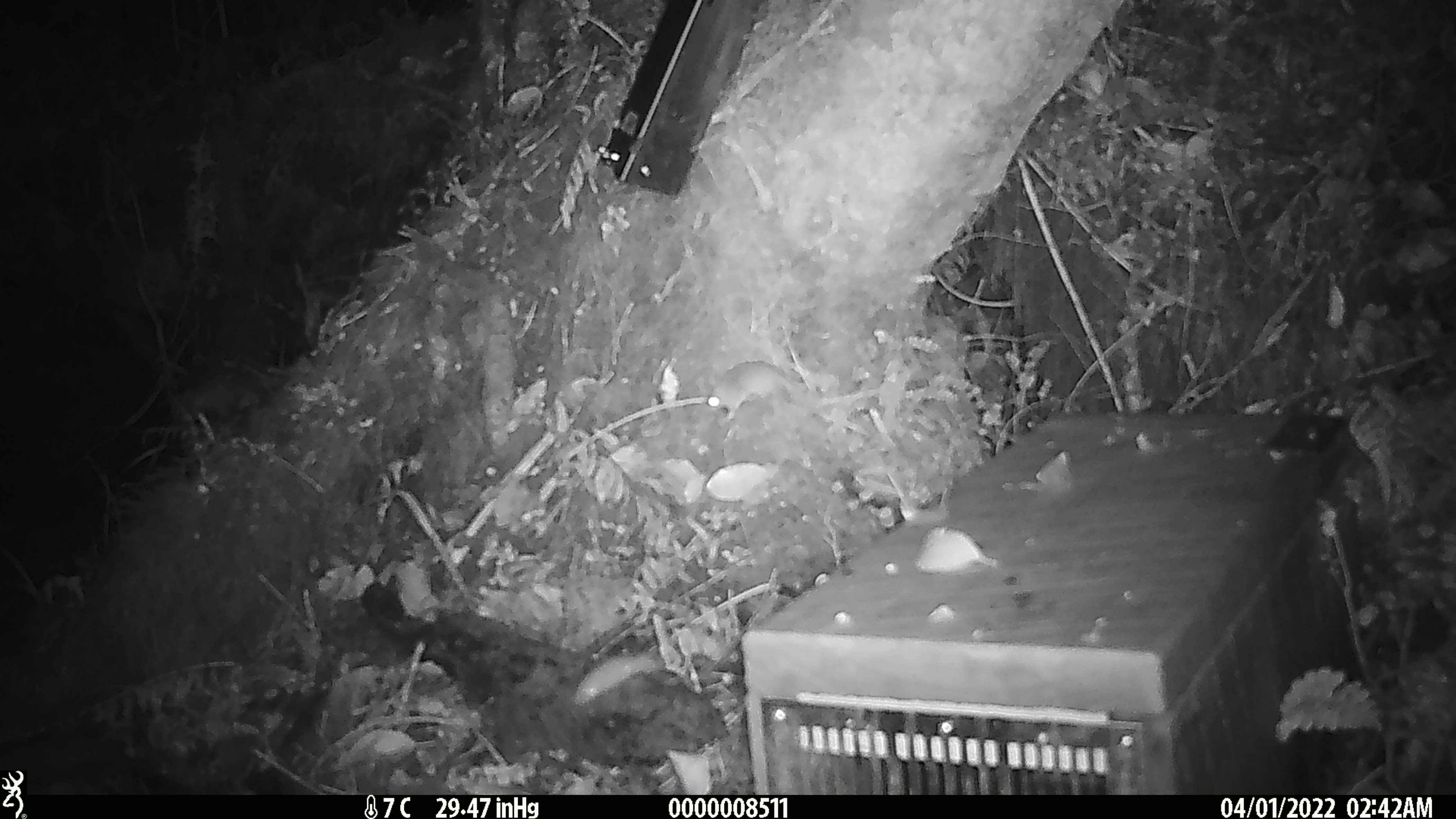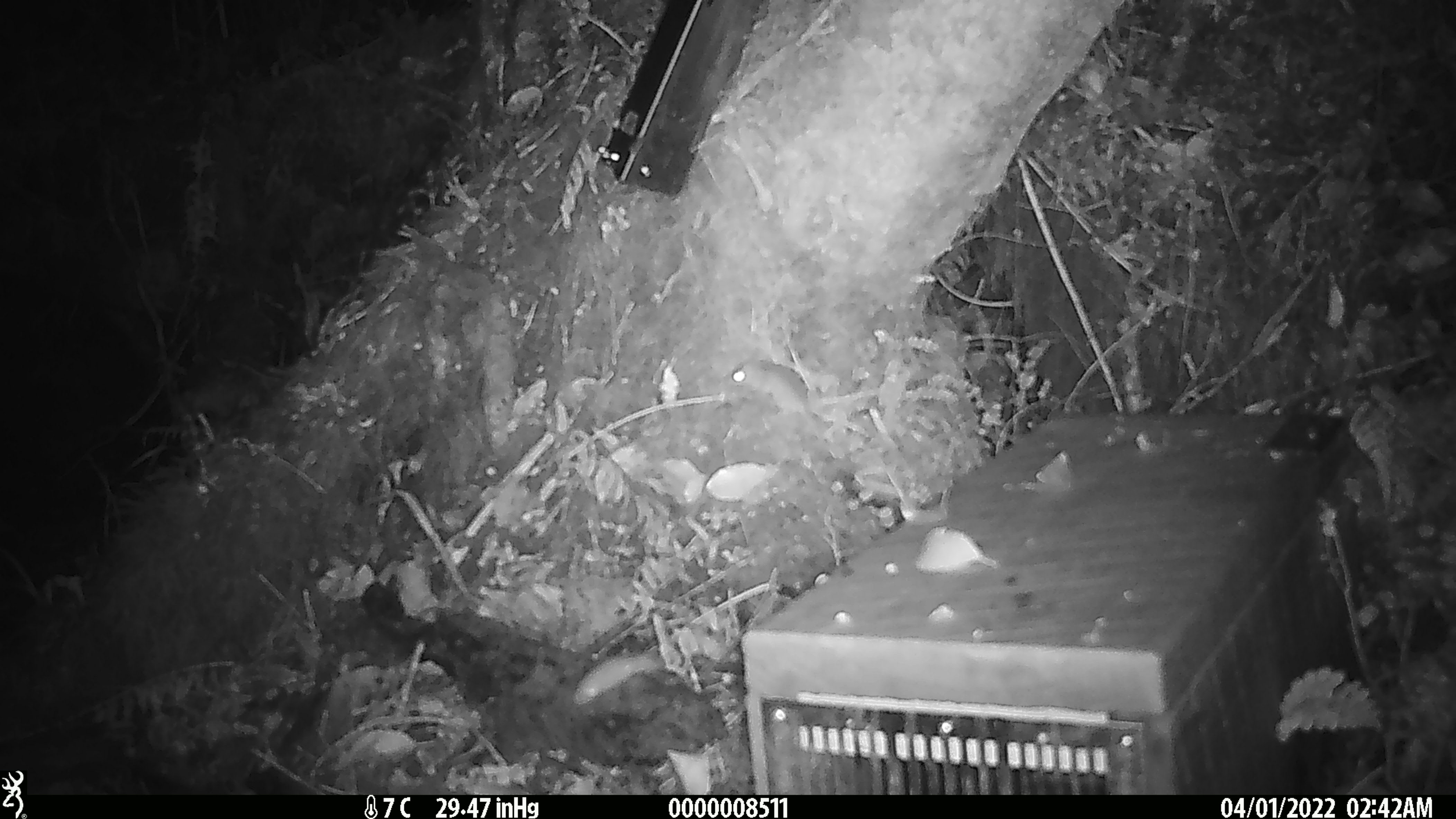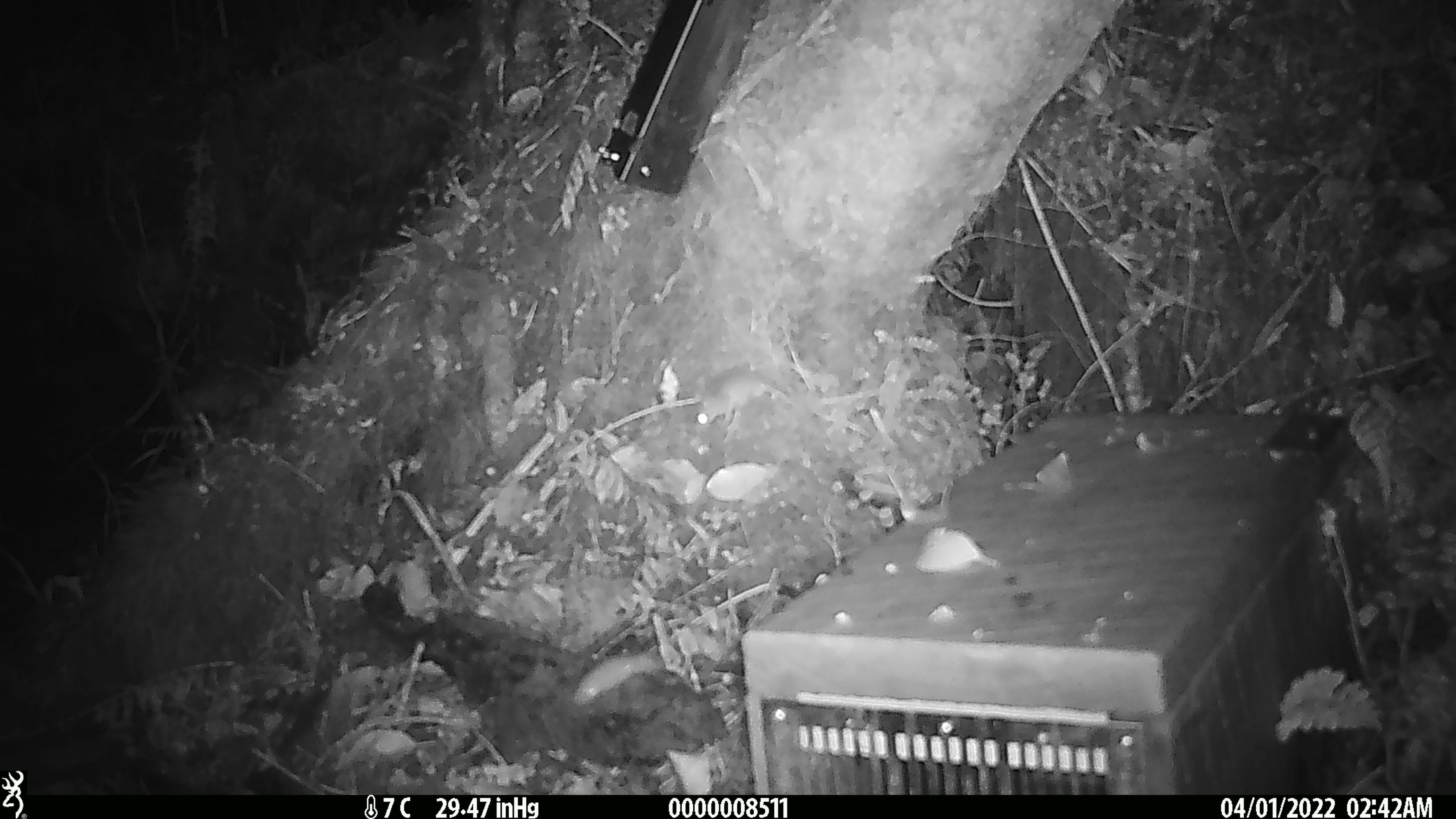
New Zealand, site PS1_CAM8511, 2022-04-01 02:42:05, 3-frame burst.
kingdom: Animalia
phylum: Chordata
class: Mammalia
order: Rodentia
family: Muridae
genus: Mus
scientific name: Mus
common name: mouse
Mouse (Mus).